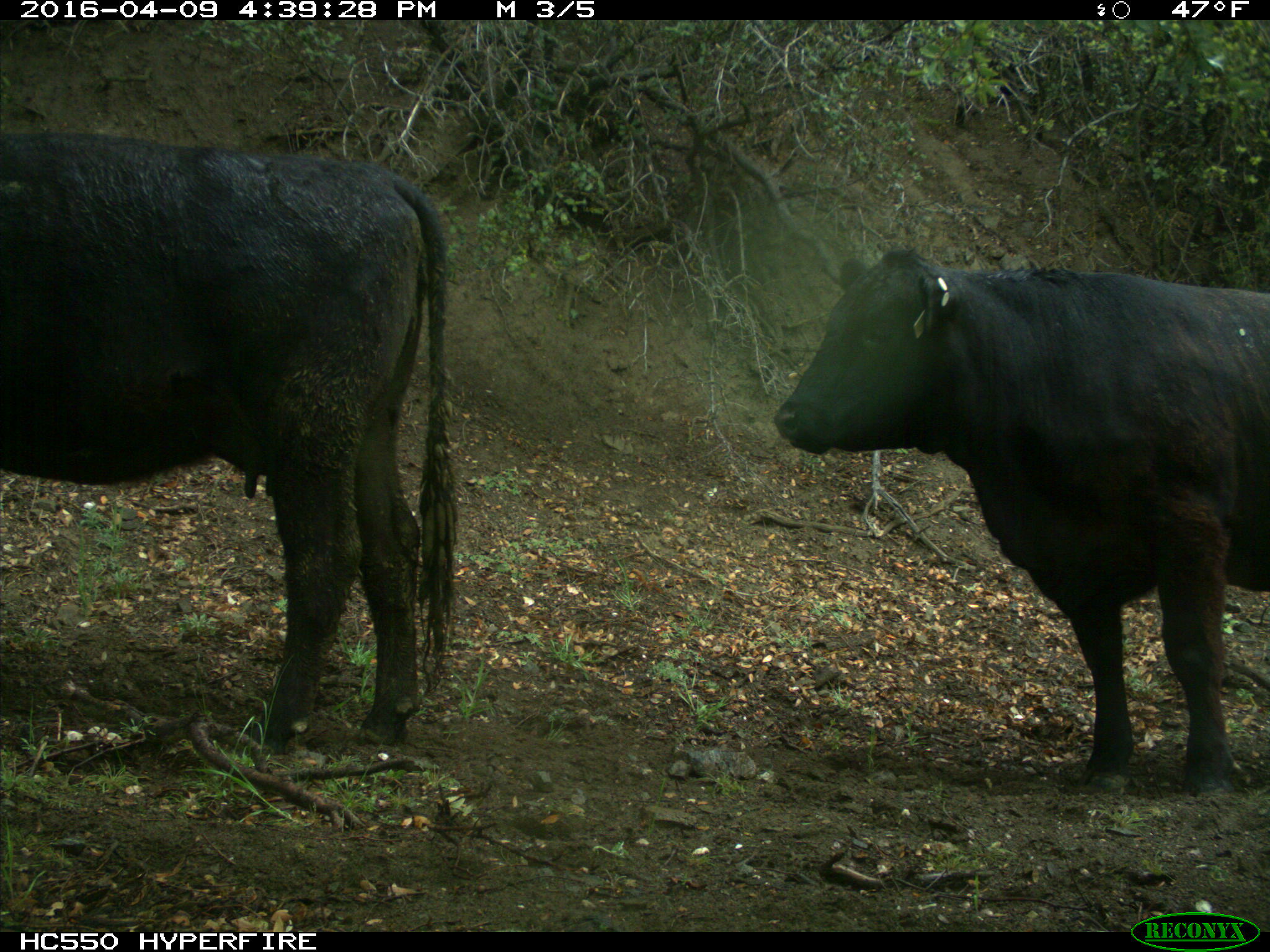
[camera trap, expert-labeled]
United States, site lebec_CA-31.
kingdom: Animalia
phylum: Chordata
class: Mammalia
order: Artiodactyla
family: Bovidae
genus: Bos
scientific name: Bos taurus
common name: domestic cow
Bos taurus (domestic cow).